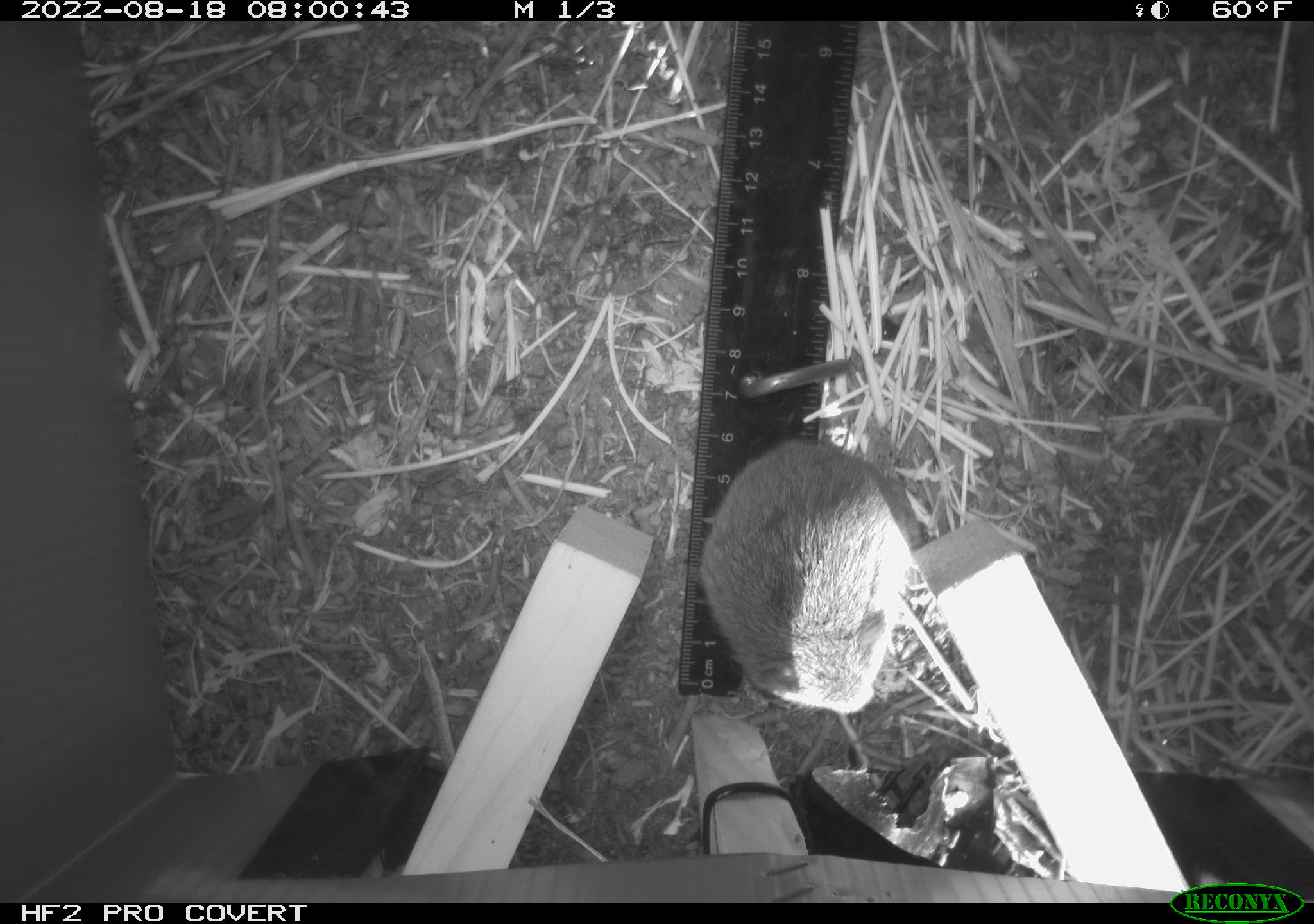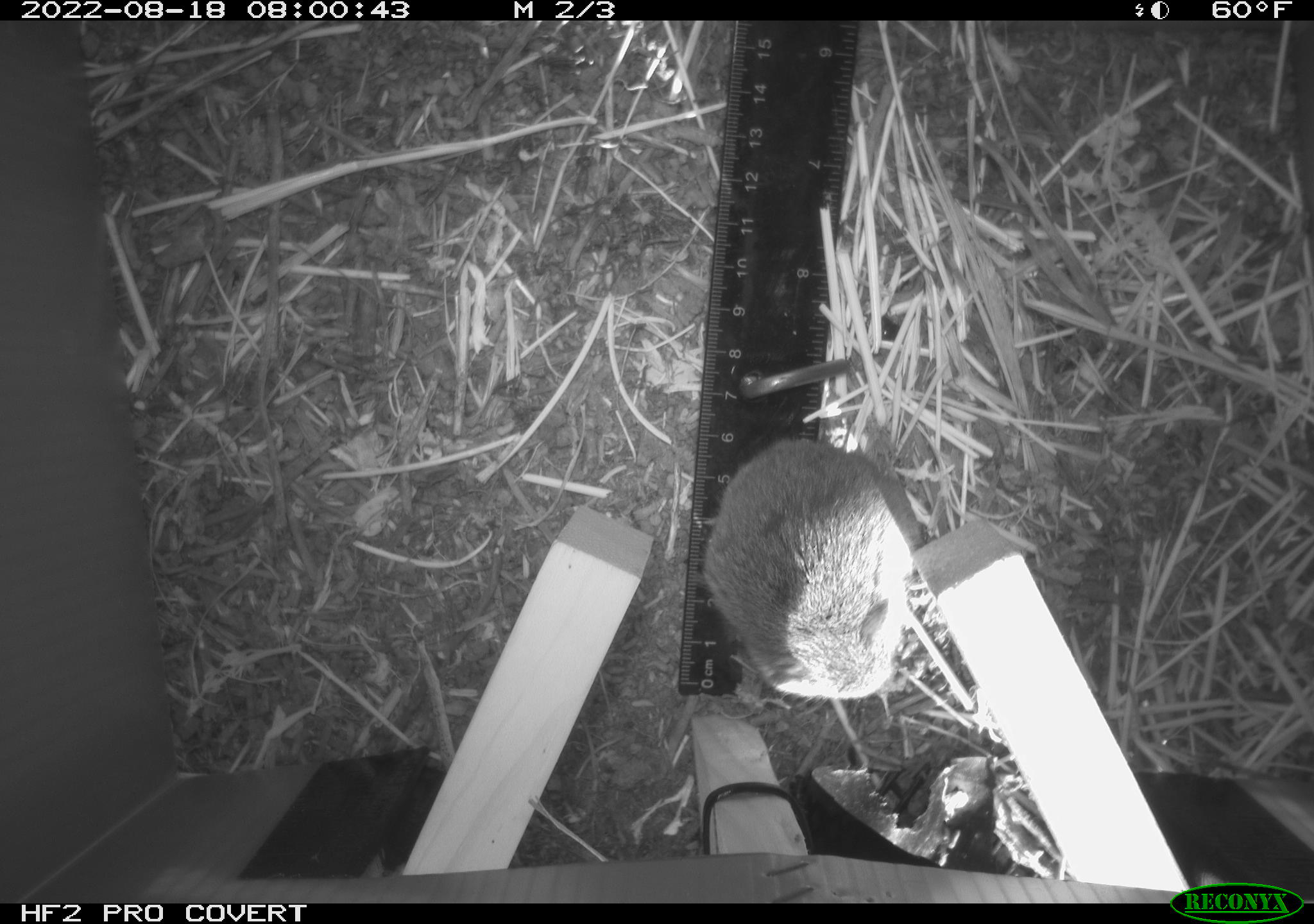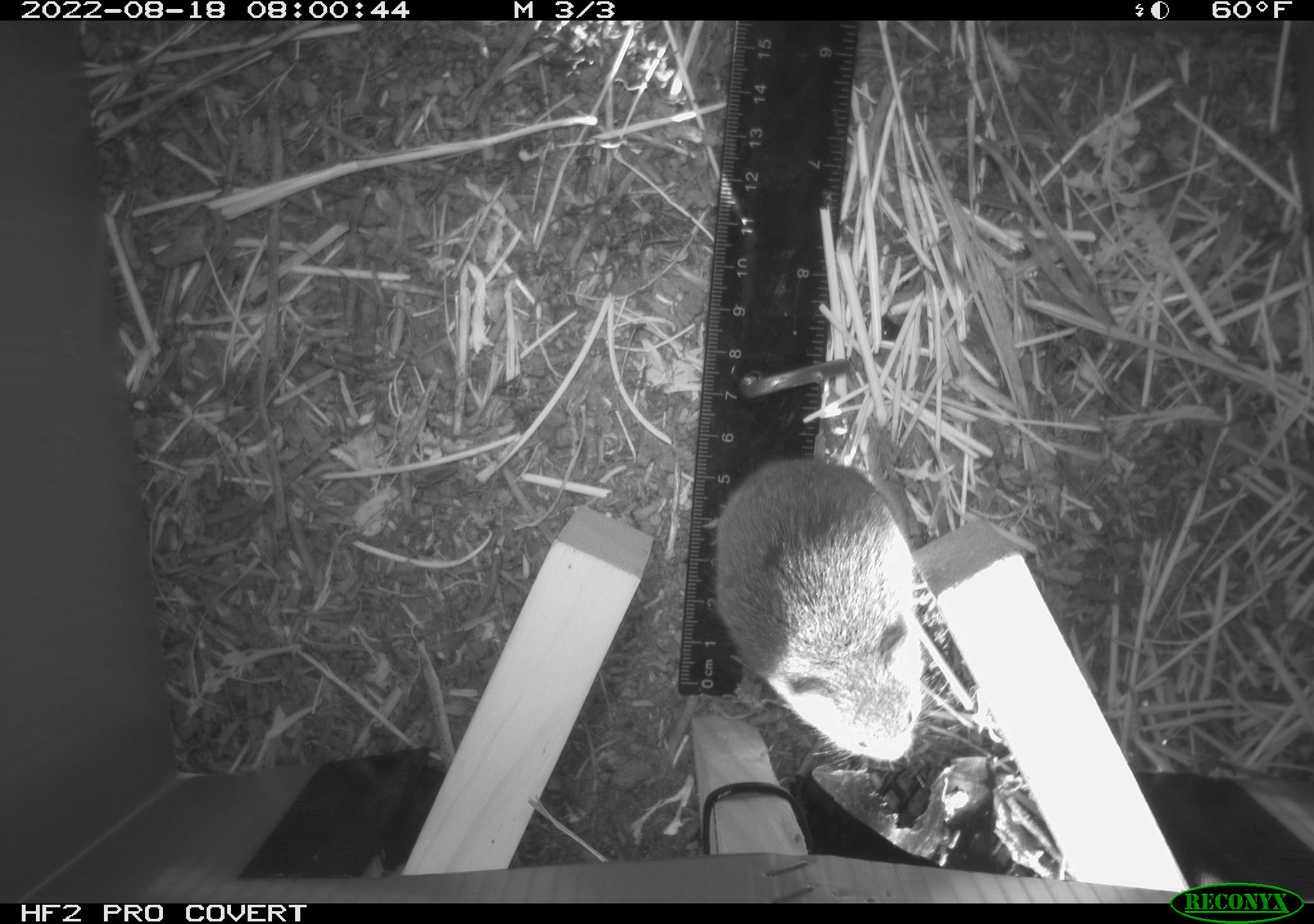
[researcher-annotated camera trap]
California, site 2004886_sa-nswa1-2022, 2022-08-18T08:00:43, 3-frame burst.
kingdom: Animalia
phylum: Chordata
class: Mammalia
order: Rodentia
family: Cricetidae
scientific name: Cricetidae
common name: hamsters, voles, lemmings, and allies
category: cricetidae family